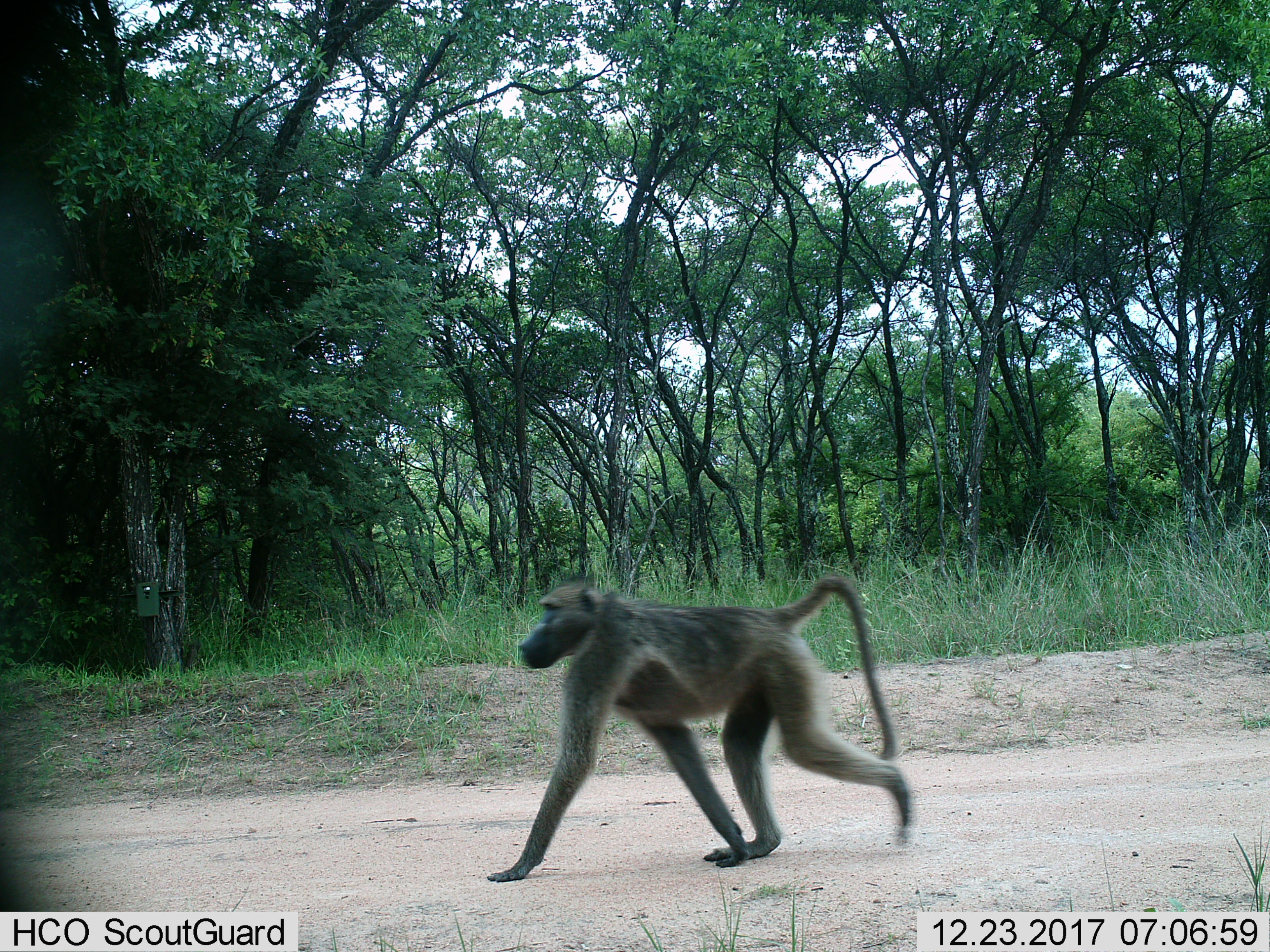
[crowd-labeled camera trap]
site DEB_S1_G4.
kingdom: Animalia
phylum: Chordata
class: Mammalia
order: Primates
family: Cercopithecidae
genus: Papio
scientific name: Papio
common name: baboon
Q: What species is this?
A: Baboon (Papio).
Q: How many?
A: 1.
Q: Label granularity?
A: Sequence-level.